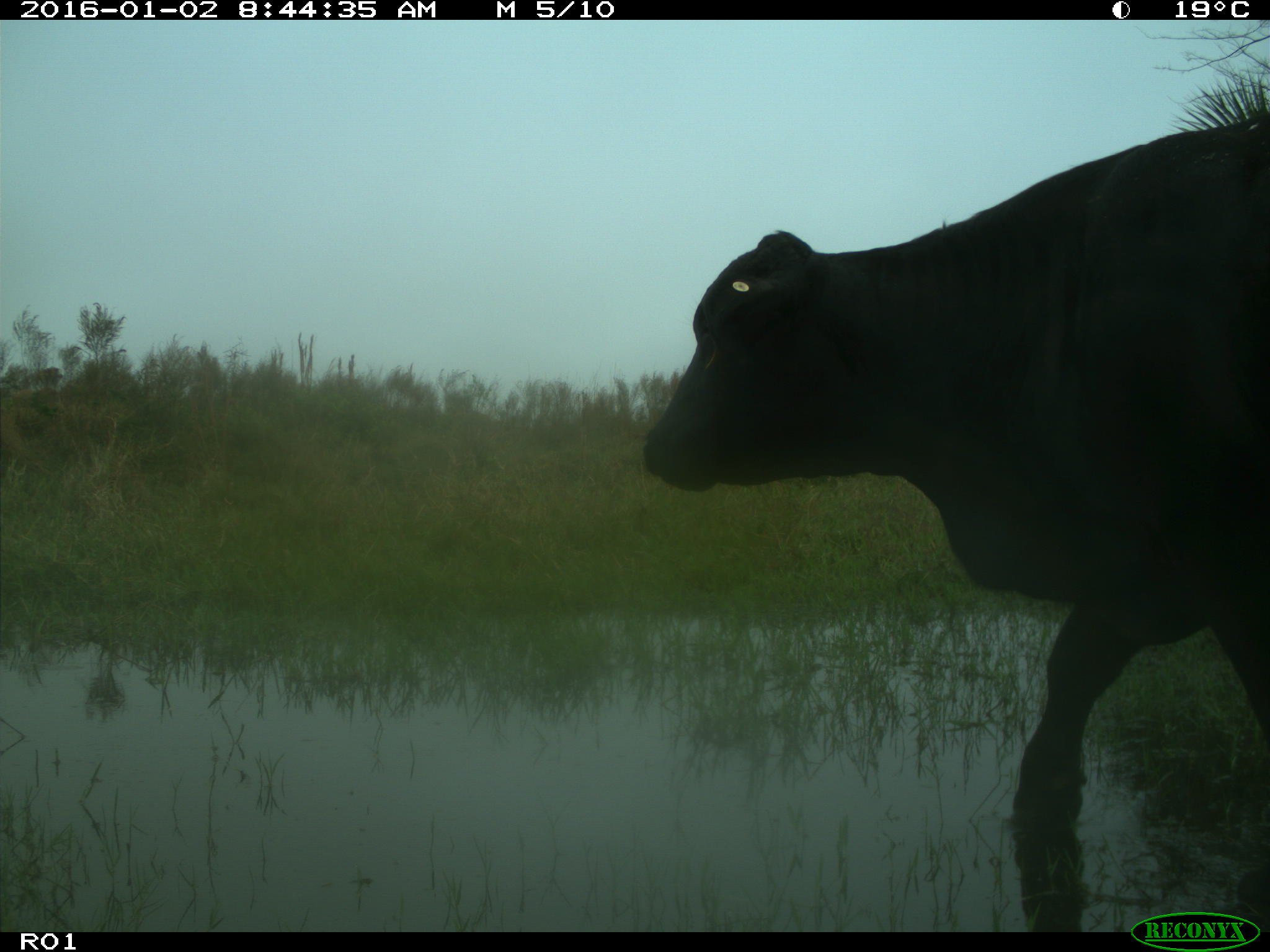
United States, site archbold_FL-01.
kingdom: Animalia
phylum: Chordata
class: Mammalia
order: Artiodactyla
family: Bovidae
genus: Bos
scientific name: Bos taurus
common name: domestic cow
Bos taurus (domestic cow).